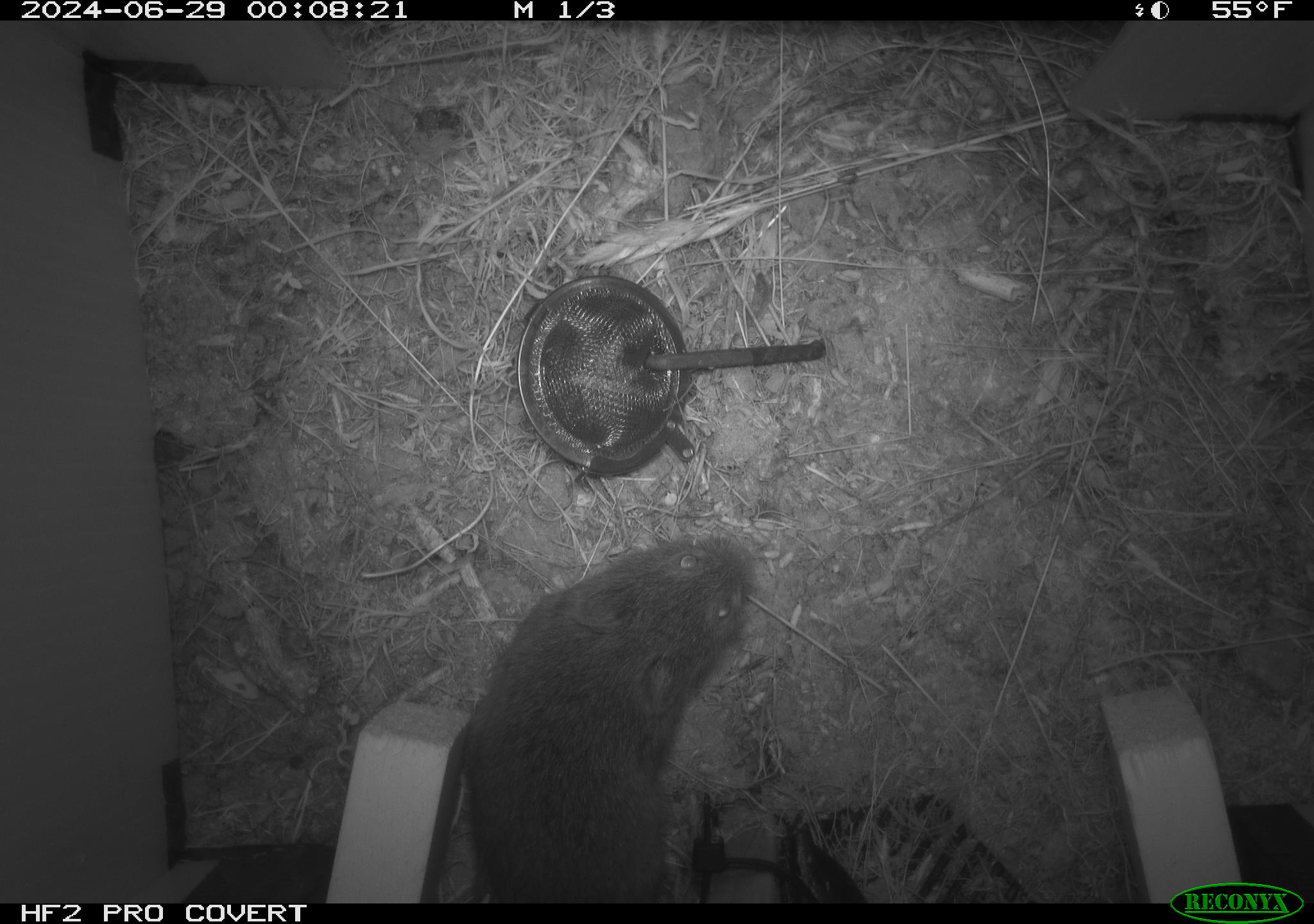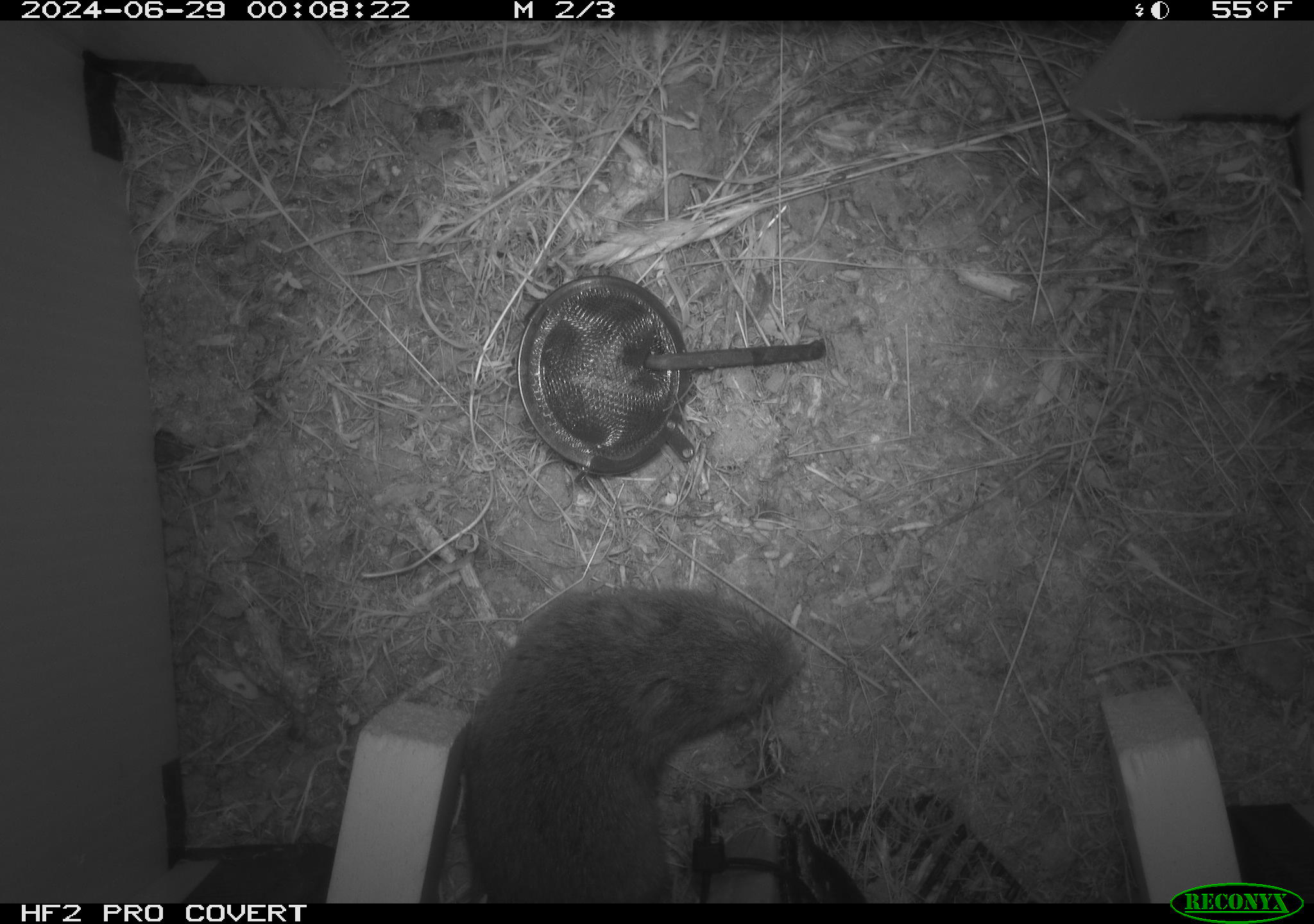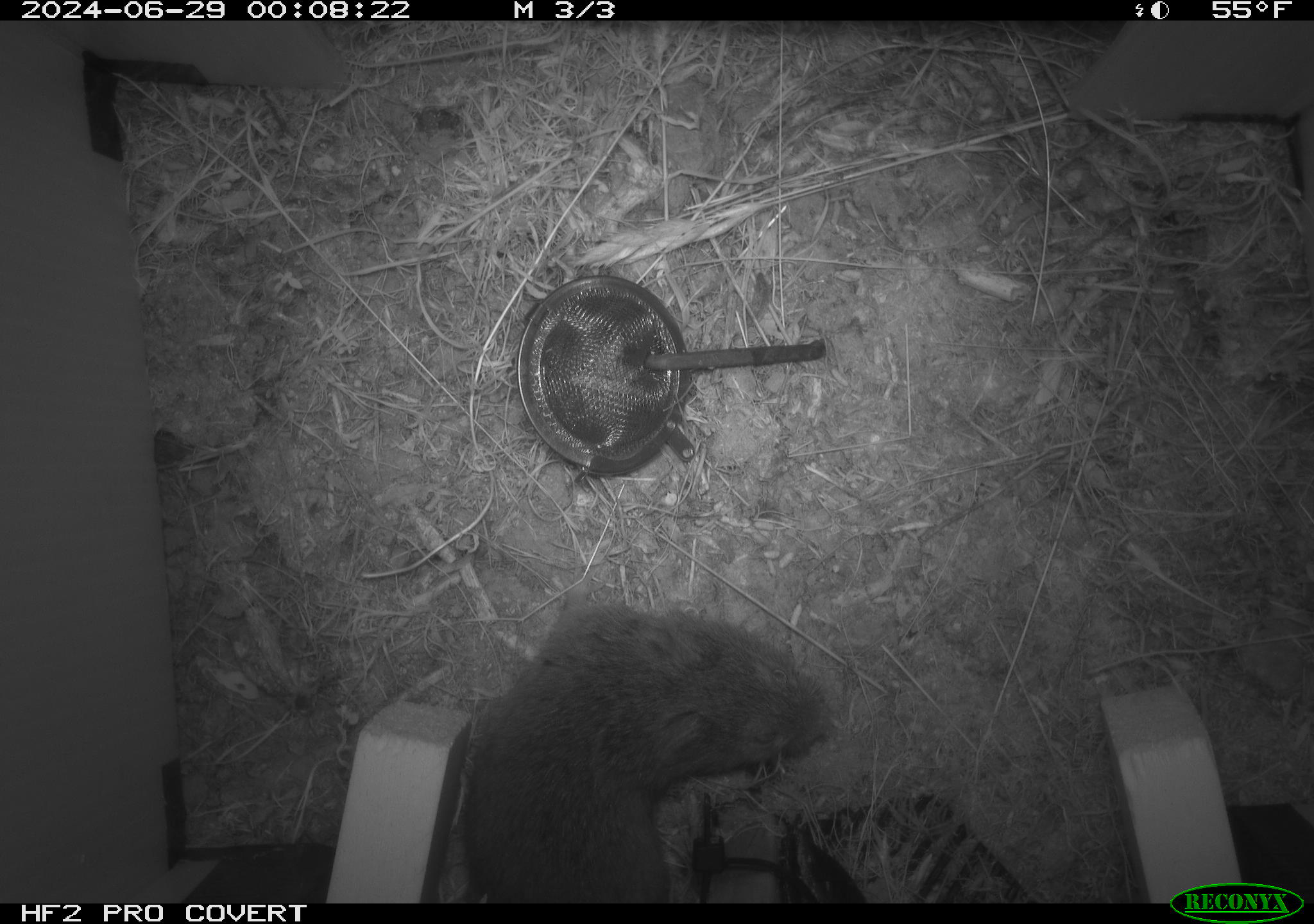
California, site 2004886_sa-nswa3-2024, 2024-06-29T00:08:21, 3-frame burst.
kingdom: Animalia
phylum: Chordata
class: Mammalia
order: Rodentia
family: Cricetidae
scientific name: Arvicolinae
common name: voles, lemmings, and muskrats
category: arvicolinae subfamily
Arvicolinae subfamily (voles, lemmings, and muskrats) (Arvicolinae).